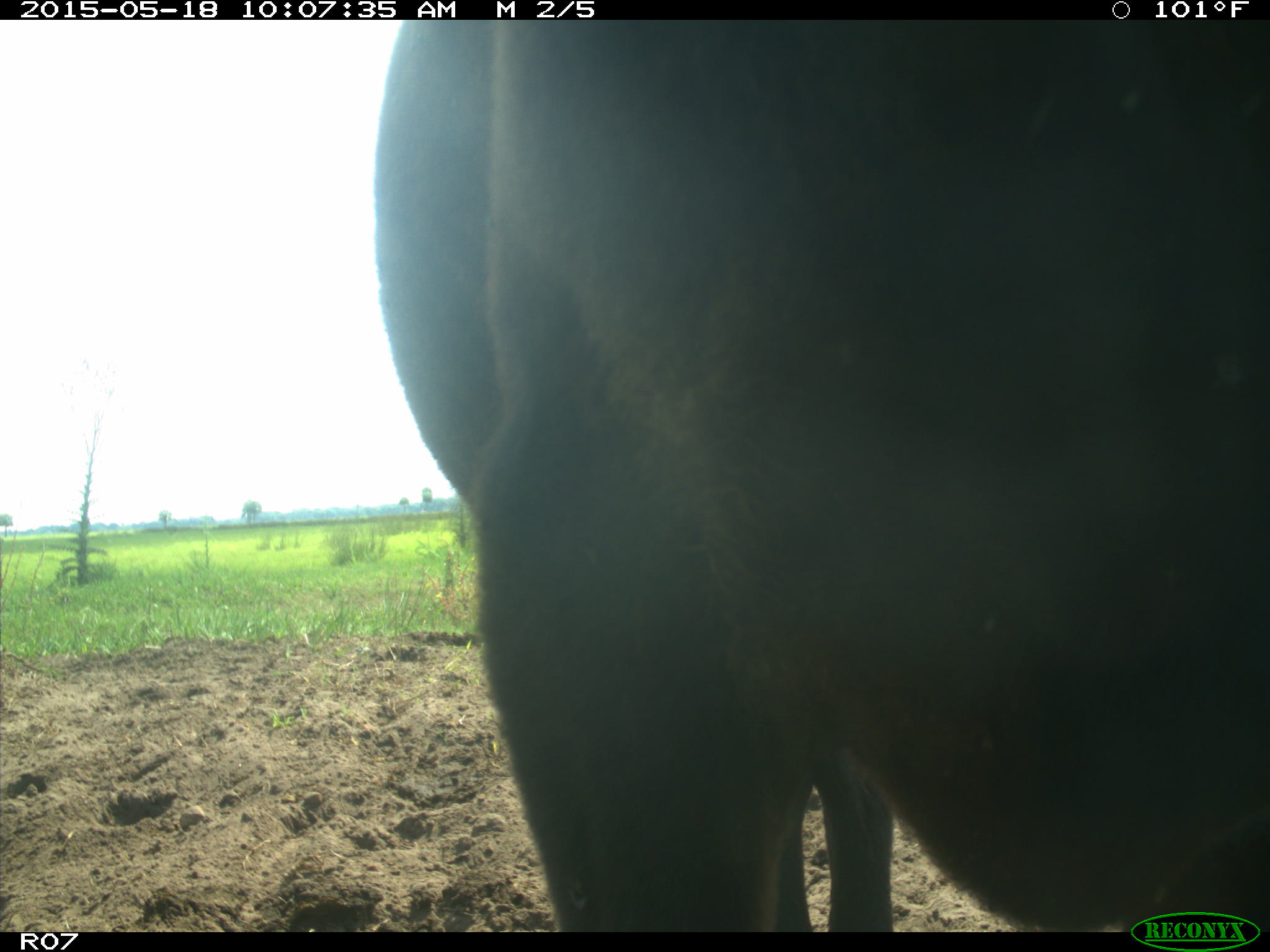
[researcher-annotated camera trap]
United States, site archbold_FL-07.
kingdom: Animalia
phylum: Chordata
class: Mammalia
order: Artiodactyla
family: Bovidae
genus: Bos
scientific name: Bos taurus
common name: domestic cow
Bos taurus (domestic cow).